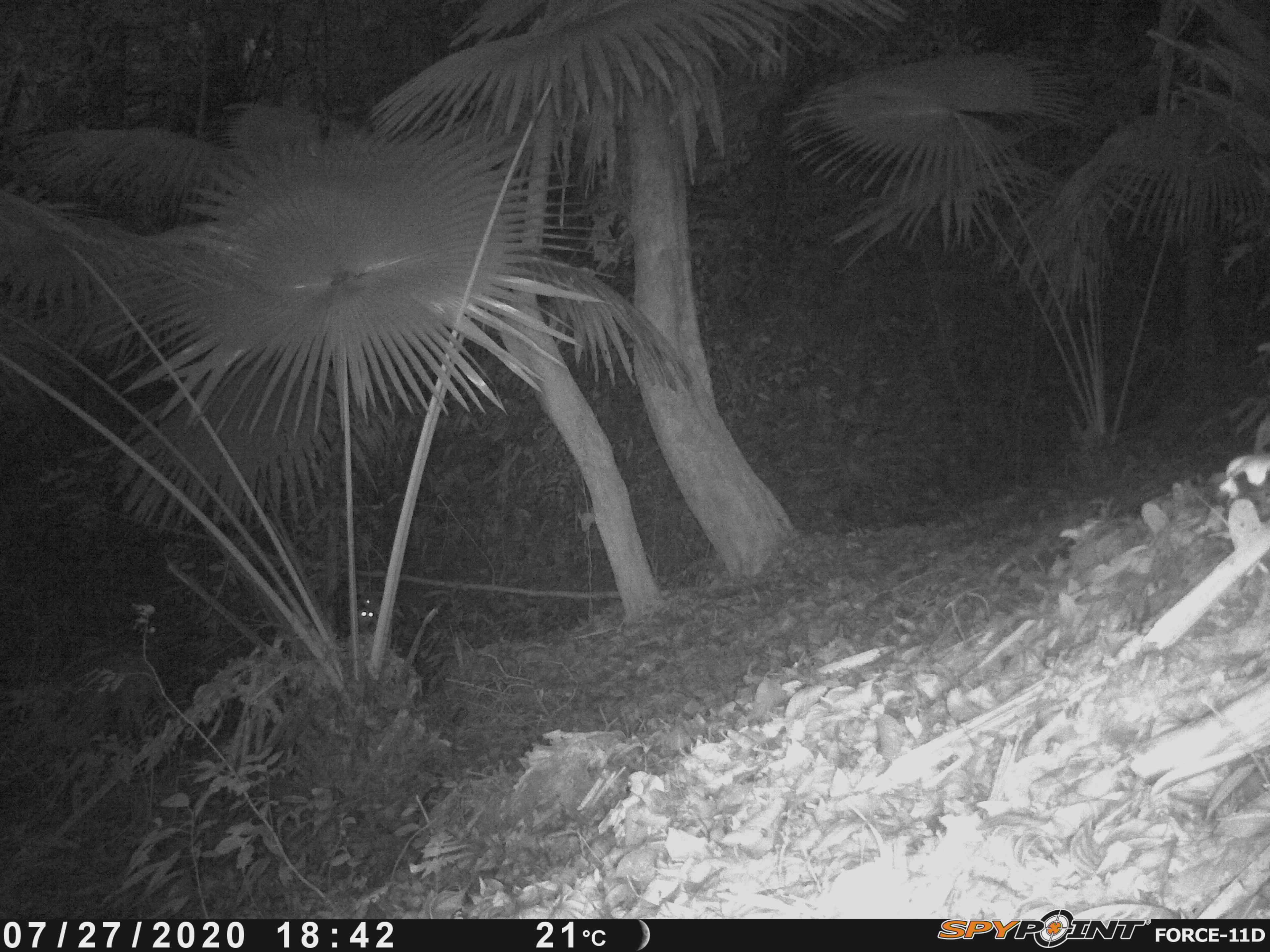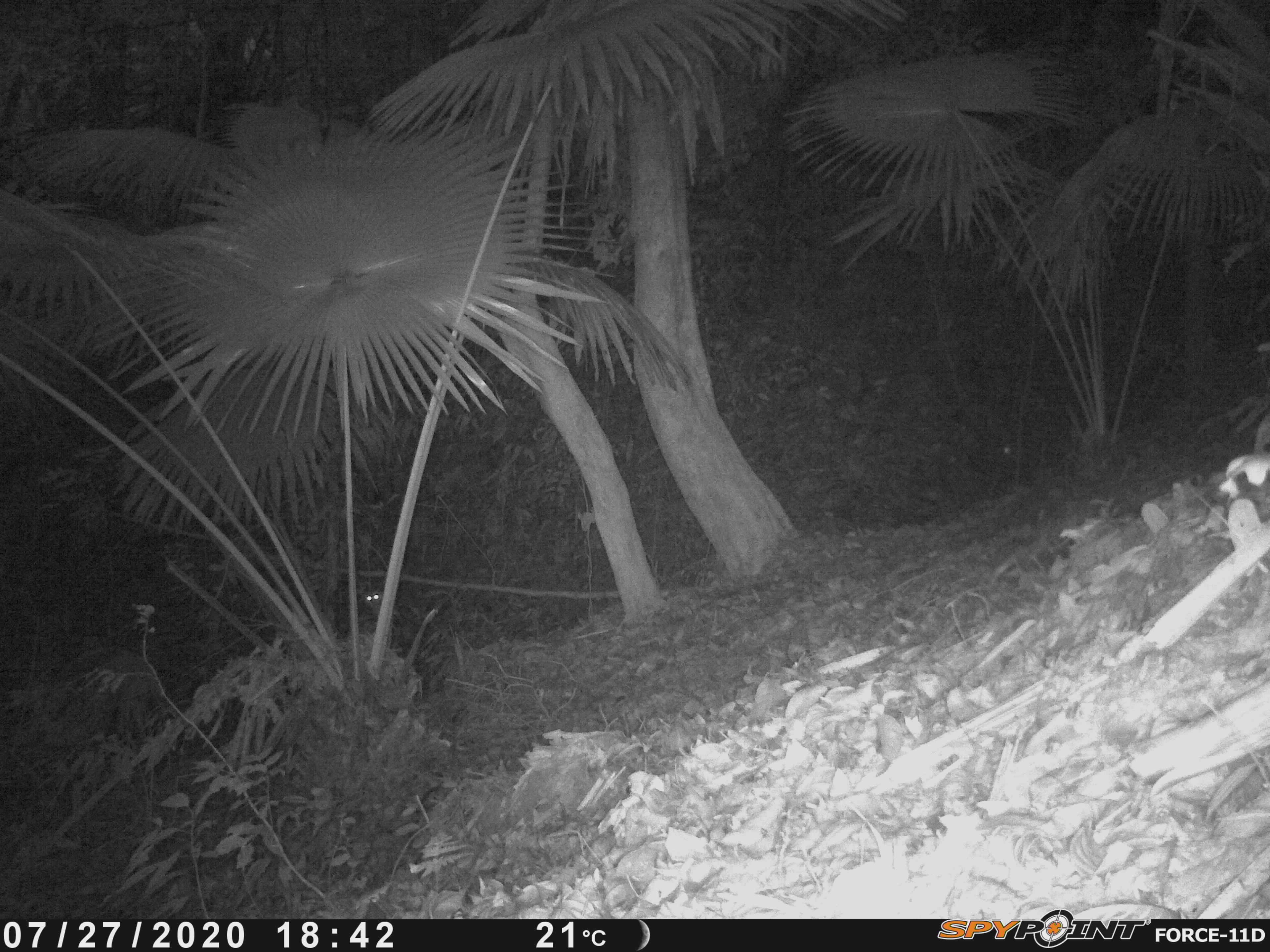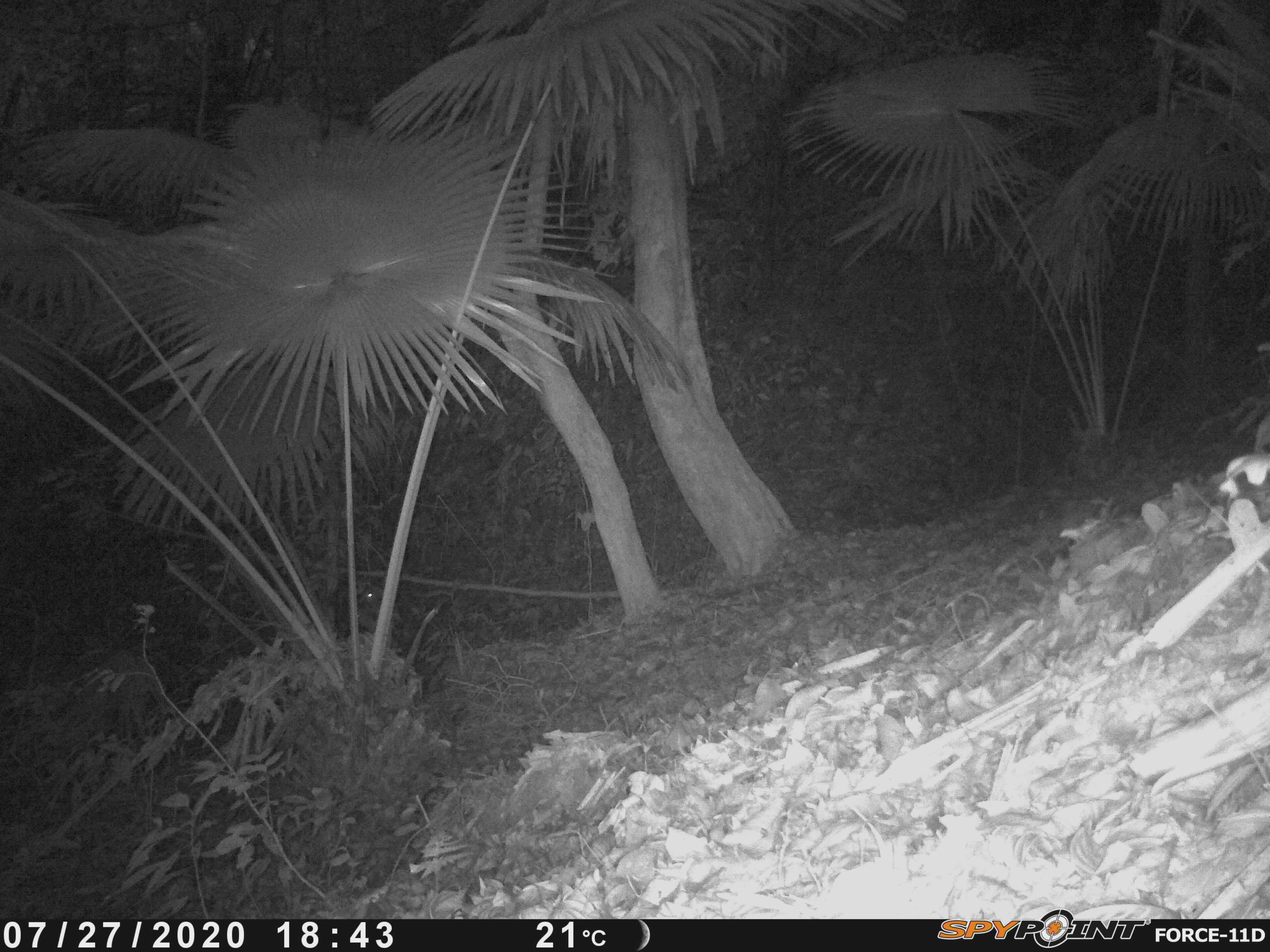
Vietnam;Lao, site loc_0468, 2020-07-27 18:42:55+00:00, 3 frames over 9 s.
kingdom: Animalia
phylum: Chordata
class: Mammalia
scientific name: Mammalia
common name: mammal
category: unidentified small mammal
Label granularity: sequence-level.